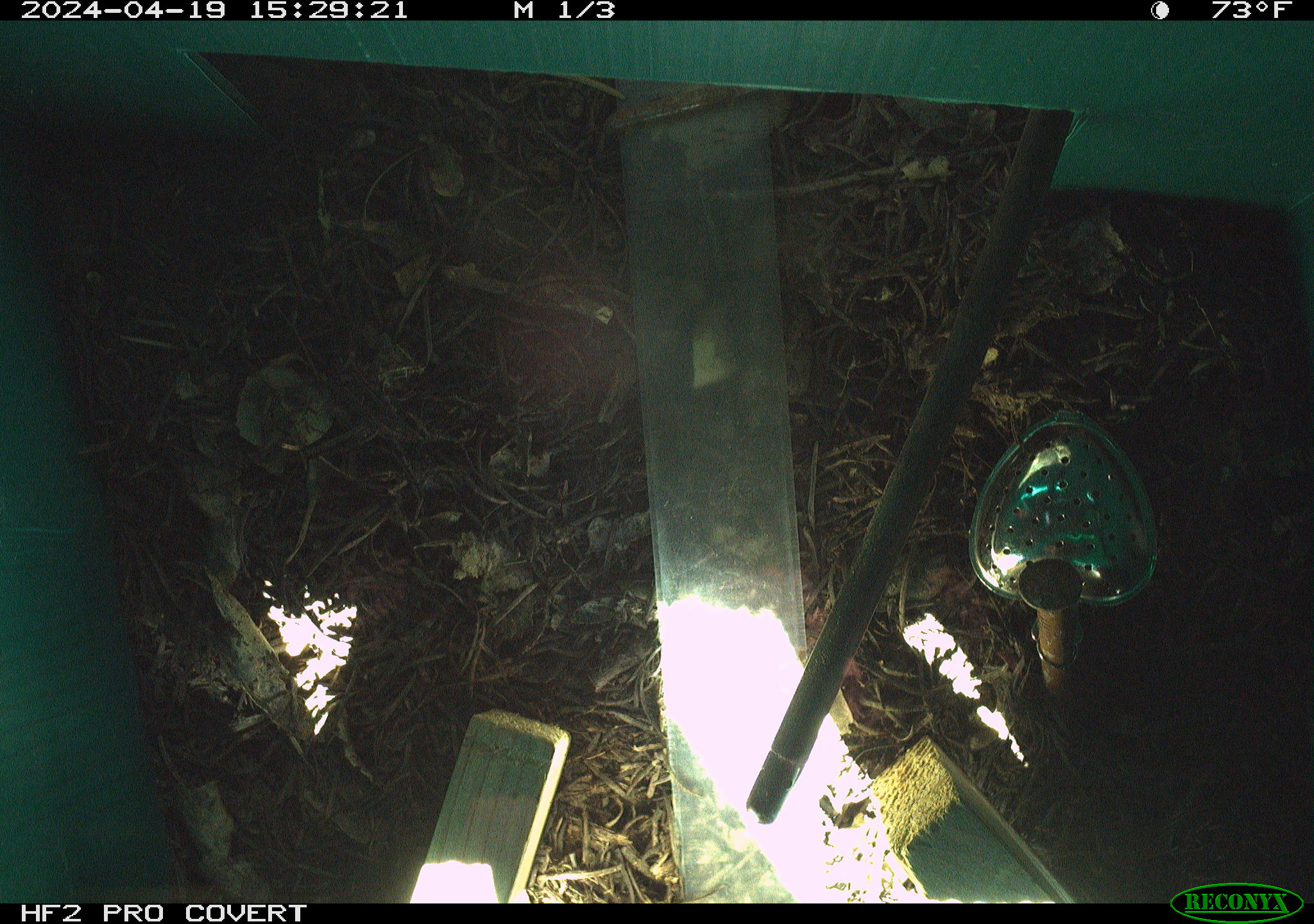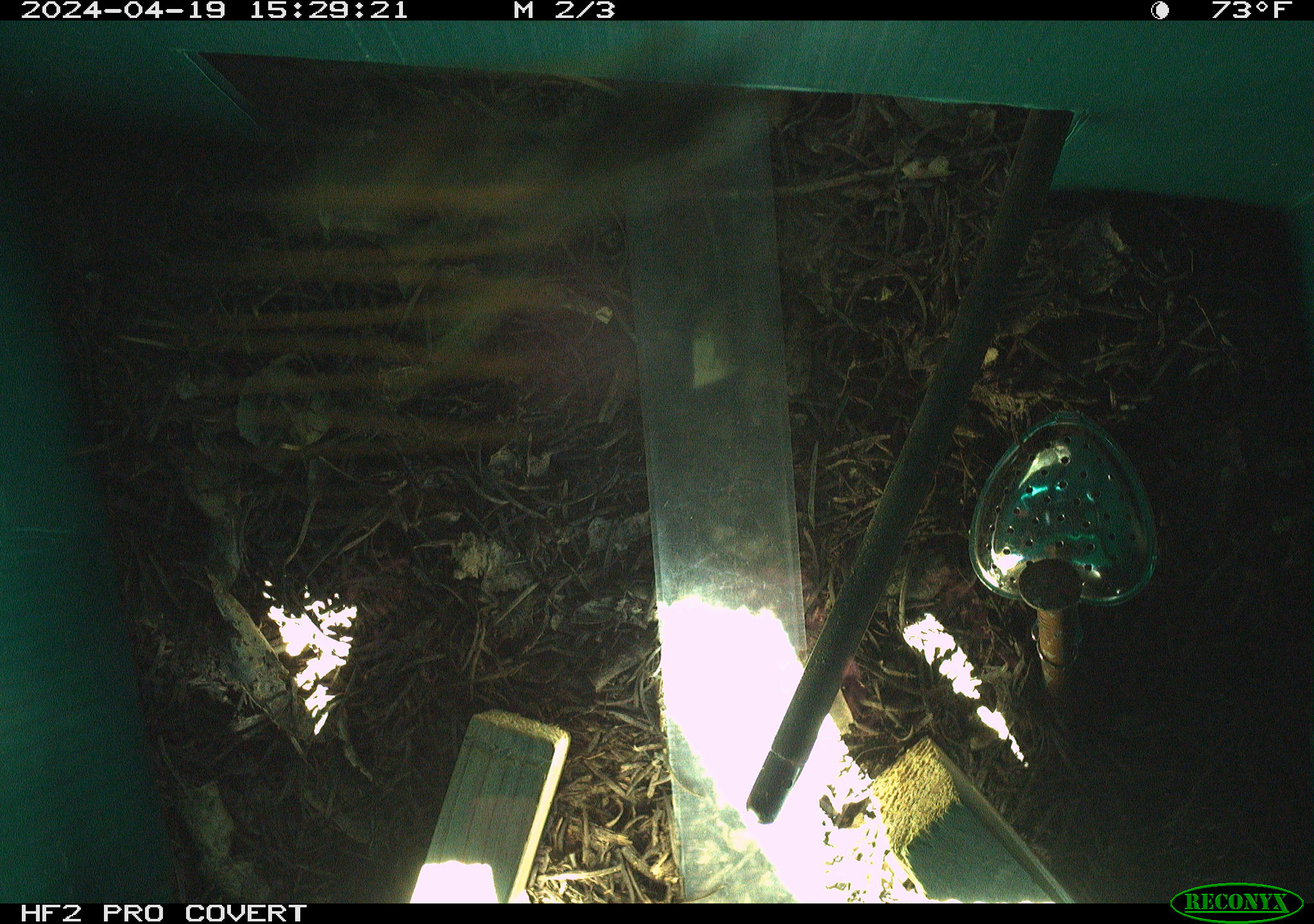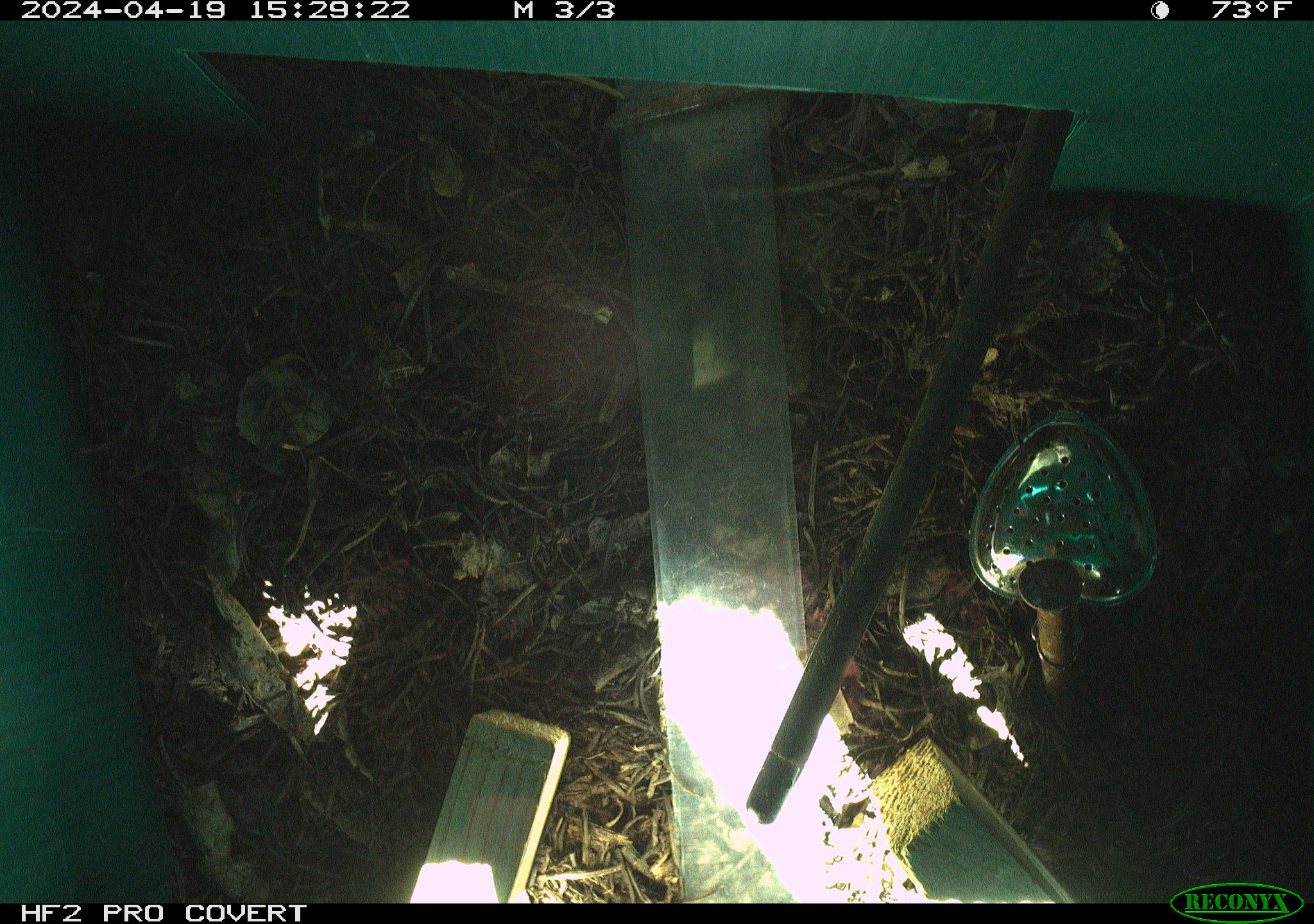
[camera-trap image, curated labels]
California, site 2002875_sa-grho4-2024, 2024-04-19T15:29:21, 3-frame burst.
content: unidentified animal